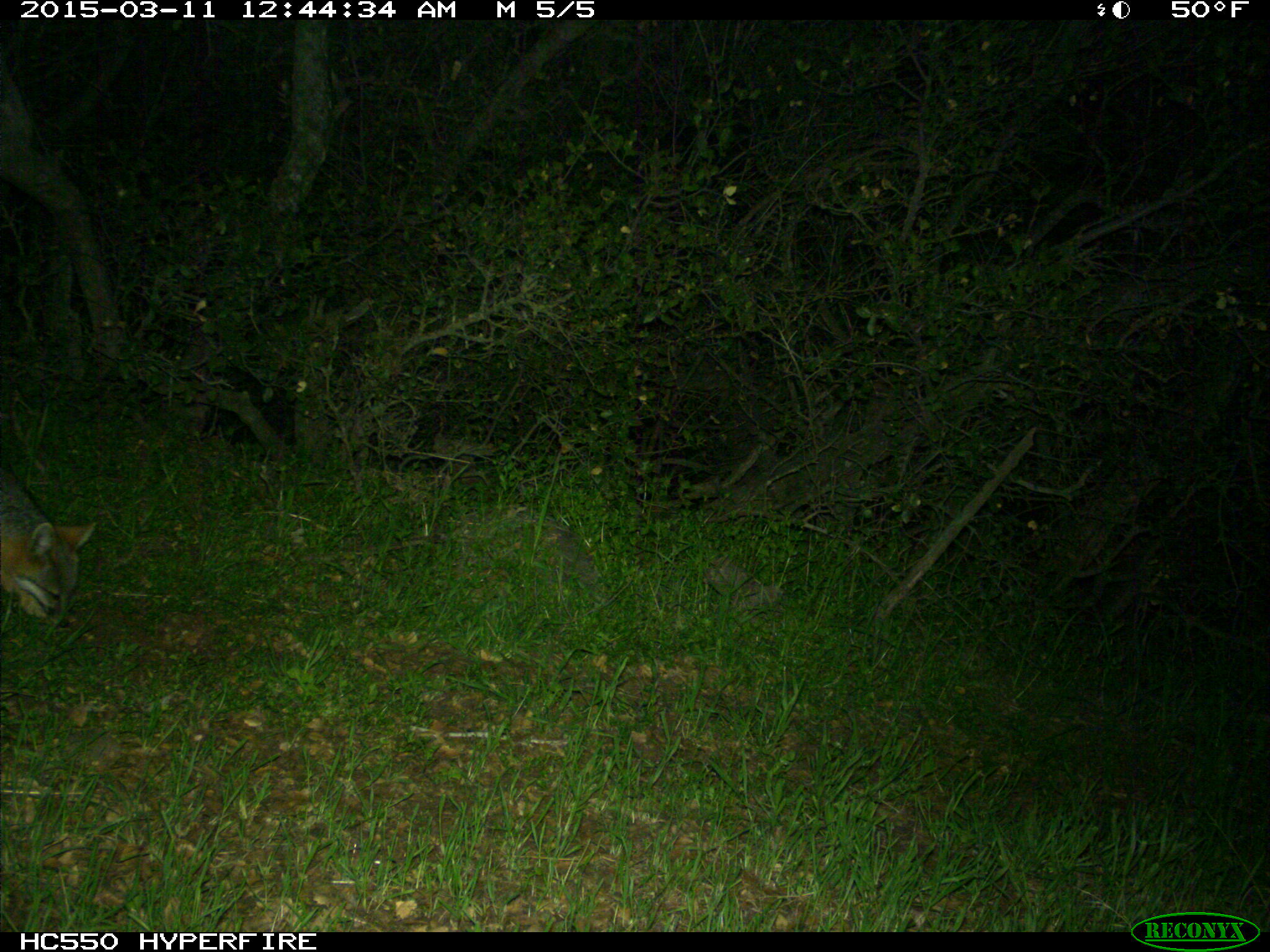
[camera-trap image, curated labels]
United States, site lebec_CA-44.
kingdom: Animalia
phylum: Chordata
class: Mammalia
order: Carnivora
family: Canidae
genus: Urocyon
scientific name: Urocyon cinereoargenteus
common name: gray fox